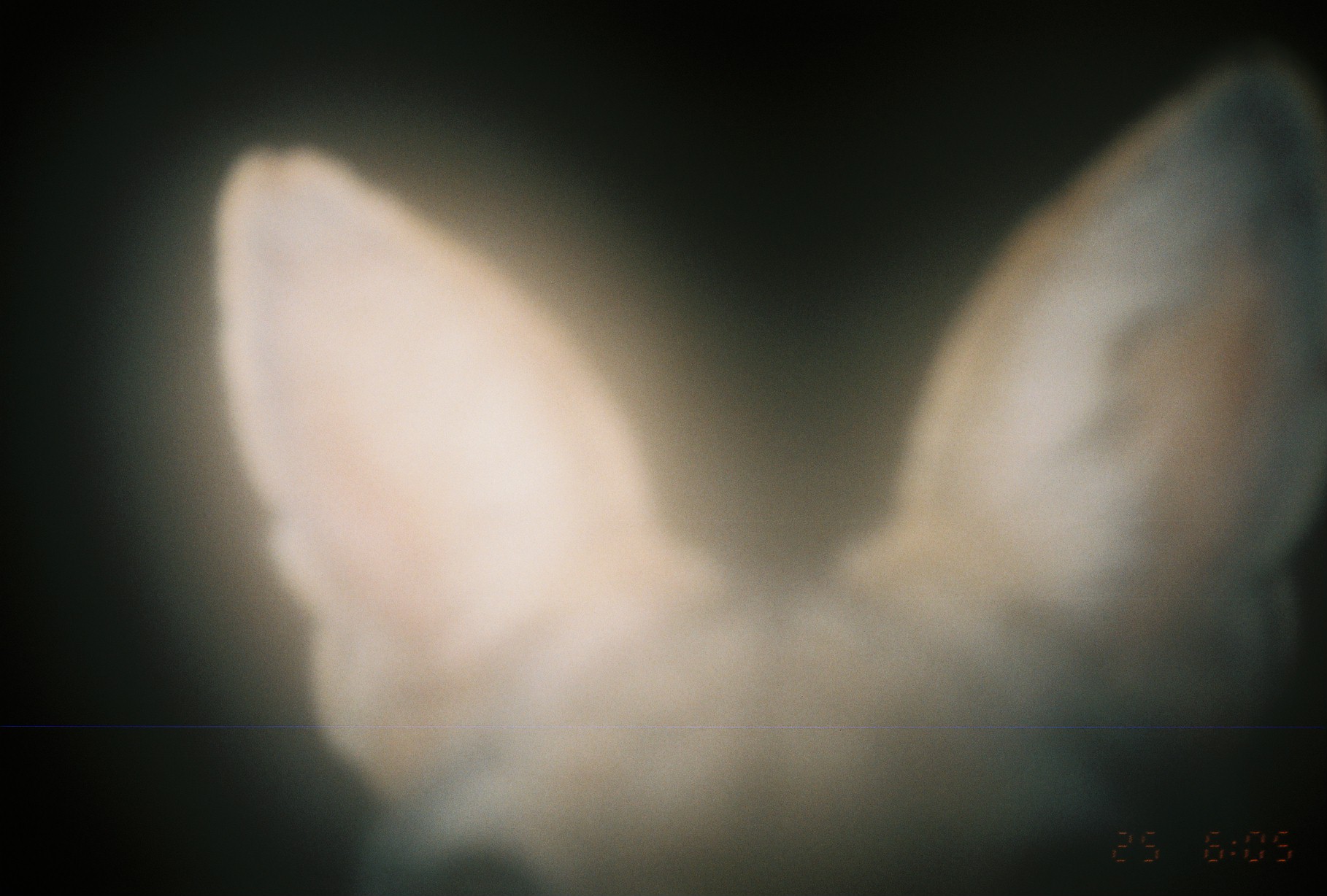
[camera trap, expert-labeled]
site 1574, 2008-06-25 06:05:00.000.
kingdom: Animalia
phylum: Chordata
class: Mammalia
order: Carnivora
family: Canidae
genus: Lupulella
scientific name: Lupulella mesomelas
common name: black-backed jackal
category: canis mesomelas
Canis mesomelas (black-backed jackal) (Lupulella mesomelas), count 1.